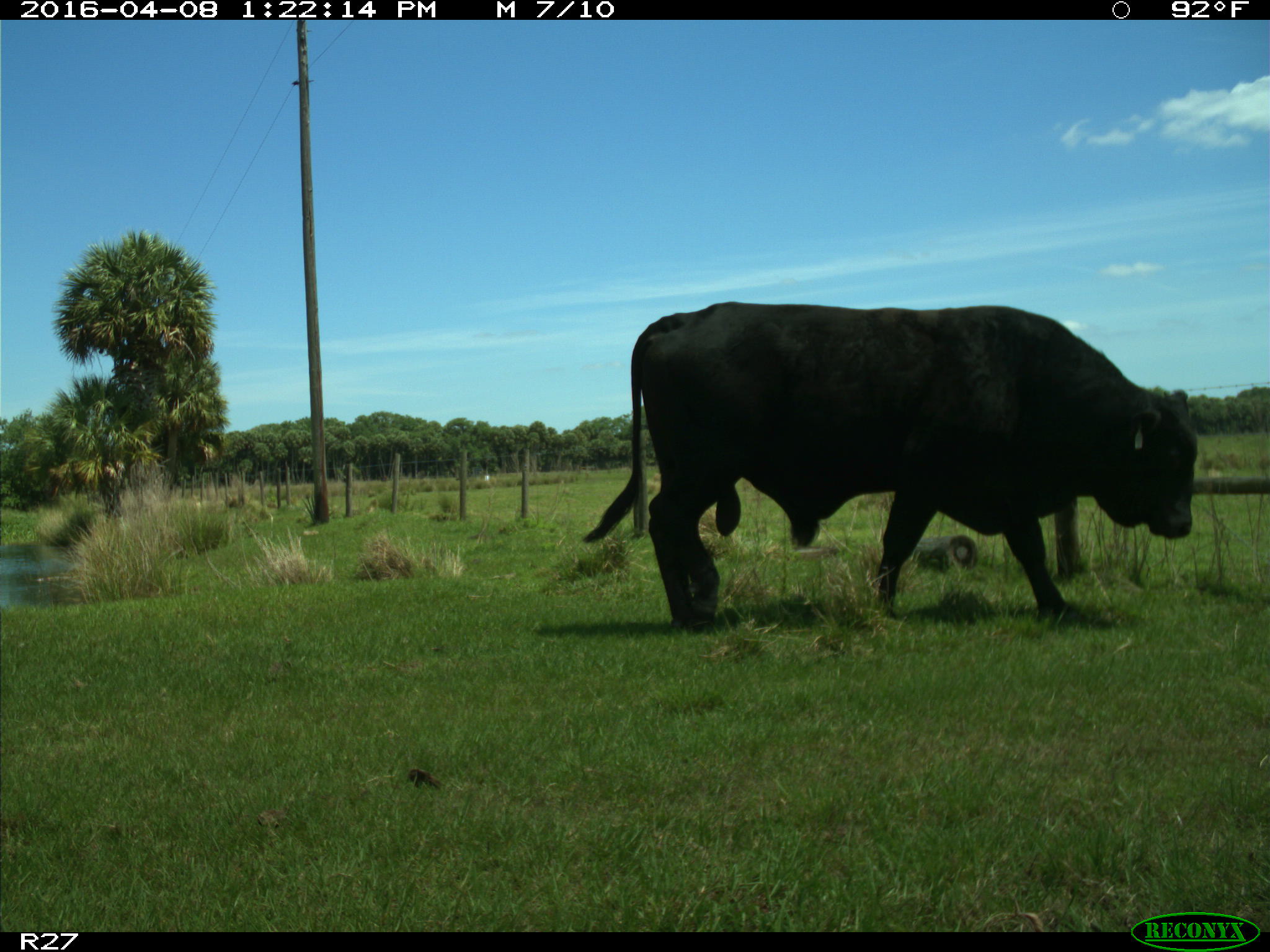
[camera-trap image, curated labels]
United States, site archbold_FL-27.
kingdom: Animalia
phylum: Chordata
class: Mammalia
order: Artiodactyla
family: Bovidae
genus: Bos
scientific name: Bos taurus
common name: domestic cow